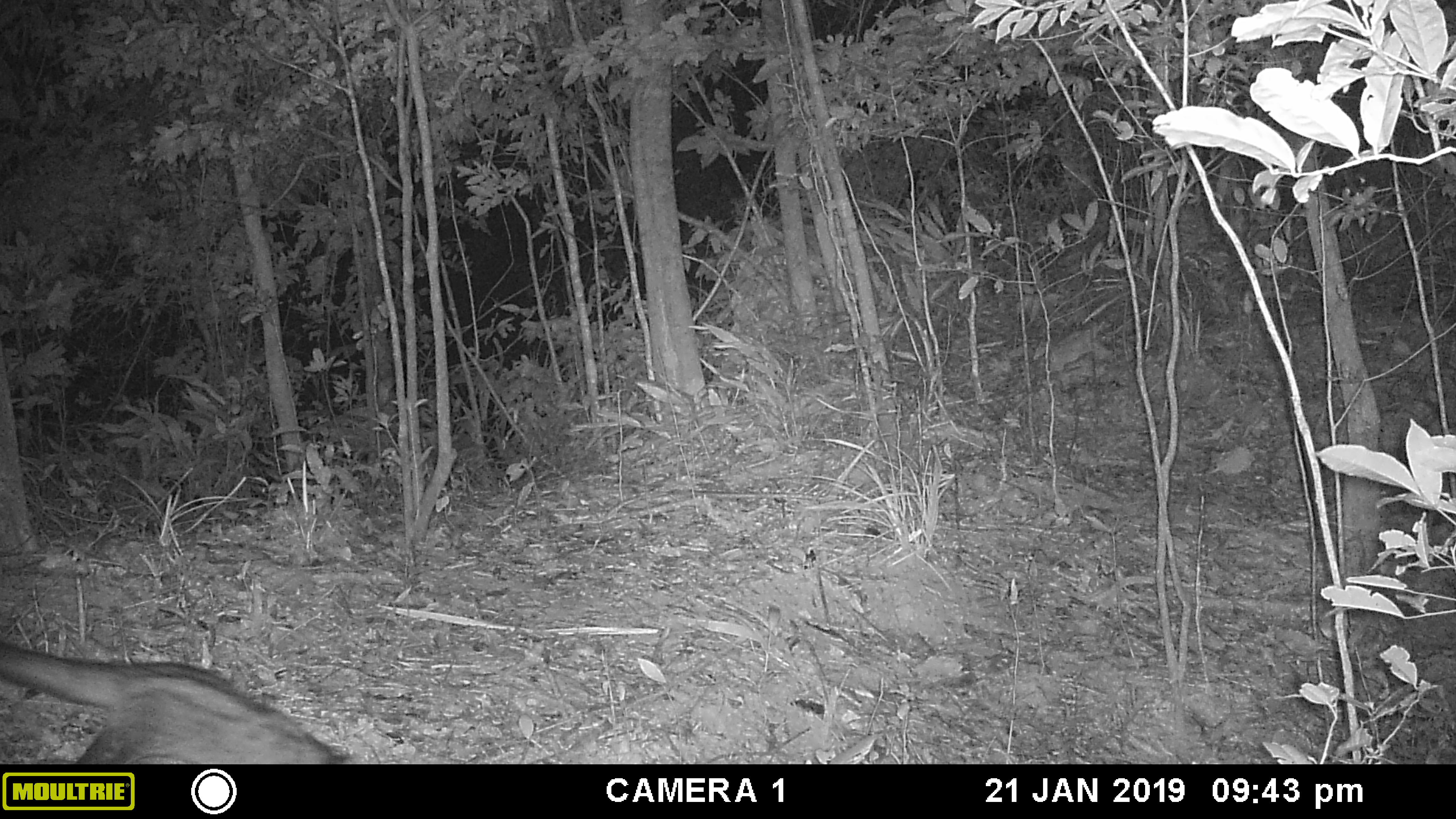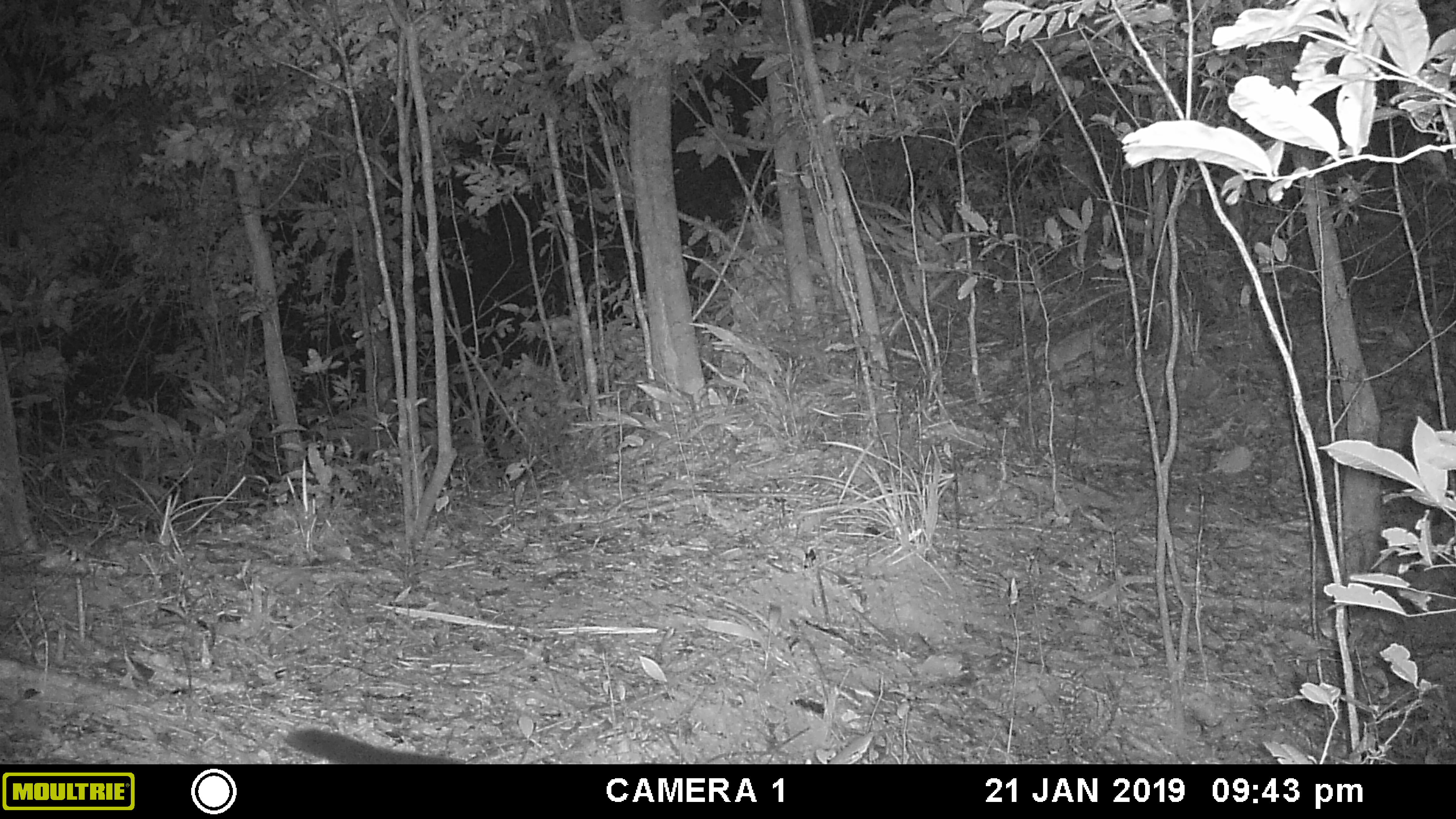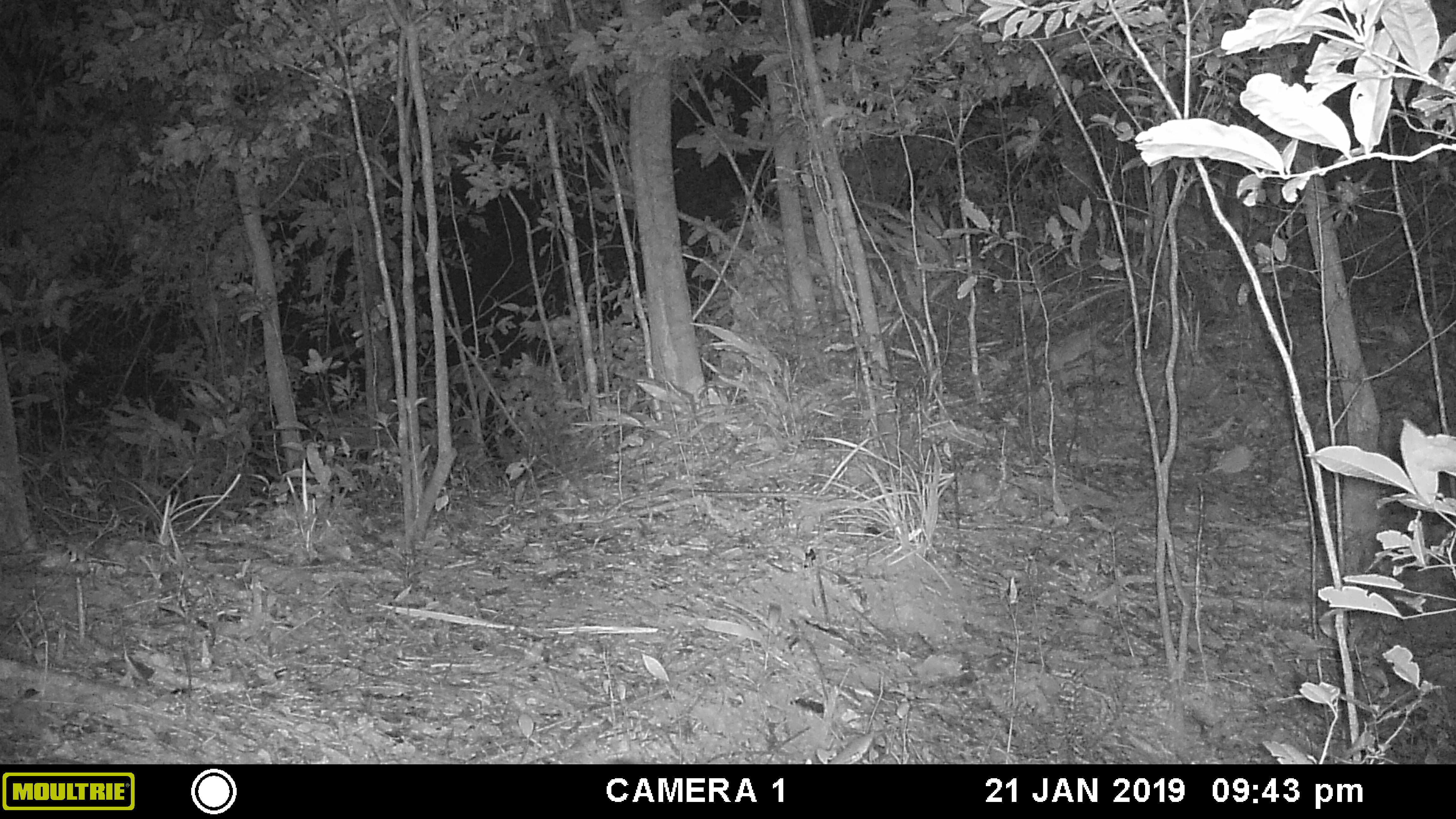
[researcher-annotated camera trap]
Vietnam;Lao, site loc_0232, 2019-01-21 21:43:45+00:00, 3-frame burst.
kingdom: Animalia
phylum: Chordata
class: Mammalia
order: Carnivora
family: Viverridae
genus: Paradoxurus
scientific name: Paradoxurus hermaphroditus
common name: common palm civet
Common palm civet (Paradoxurus hermaphroditus). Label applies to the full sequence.